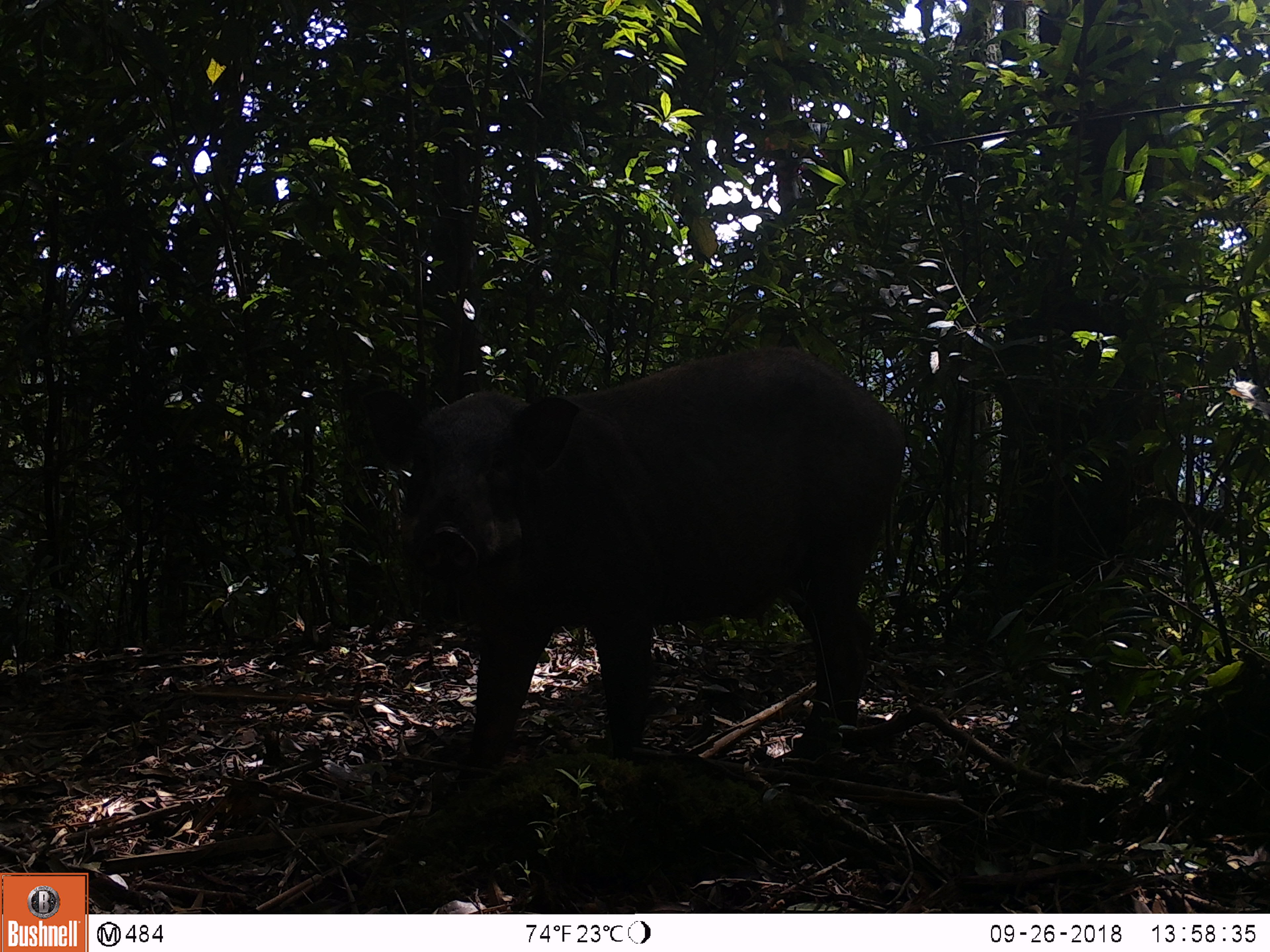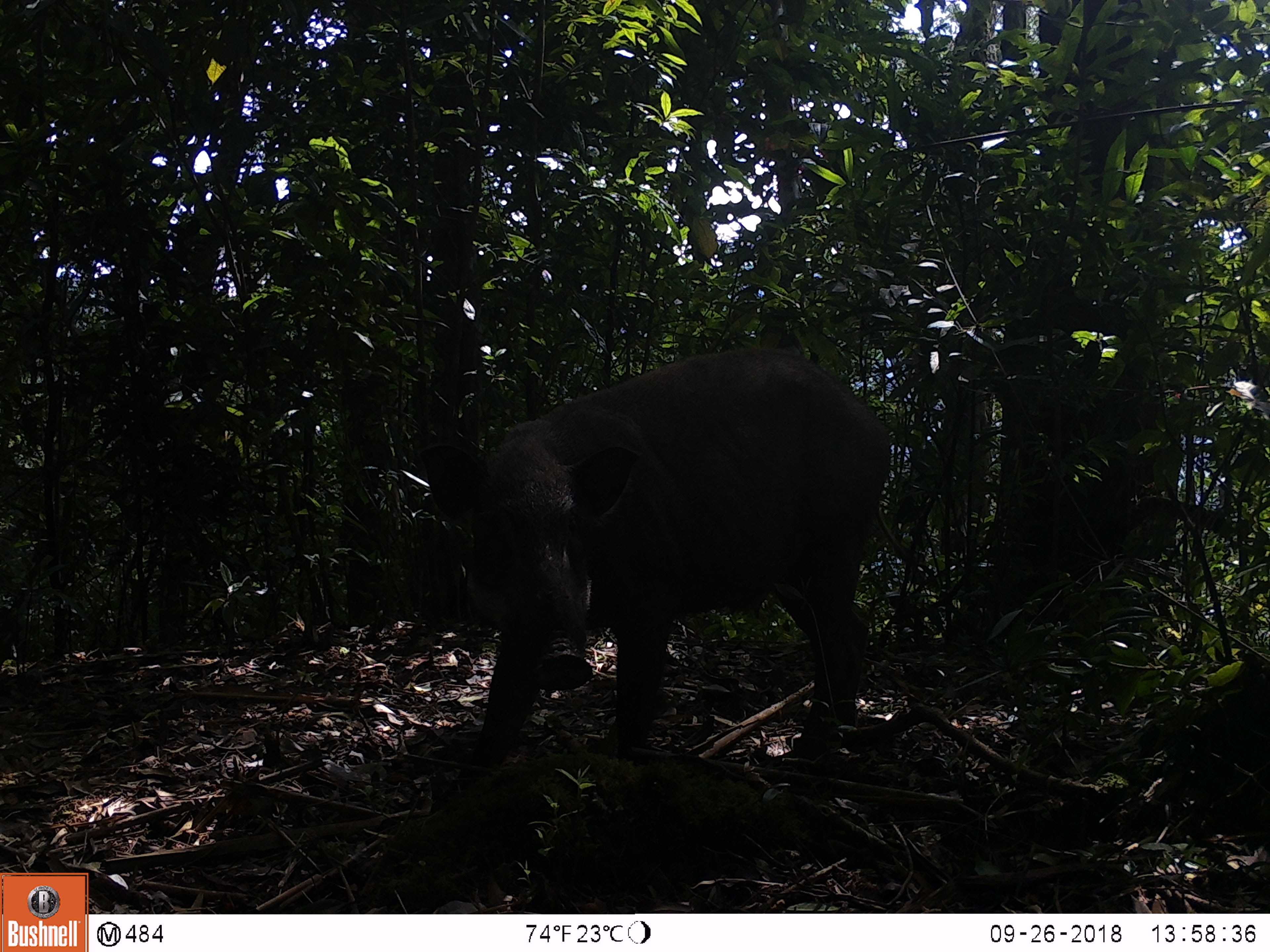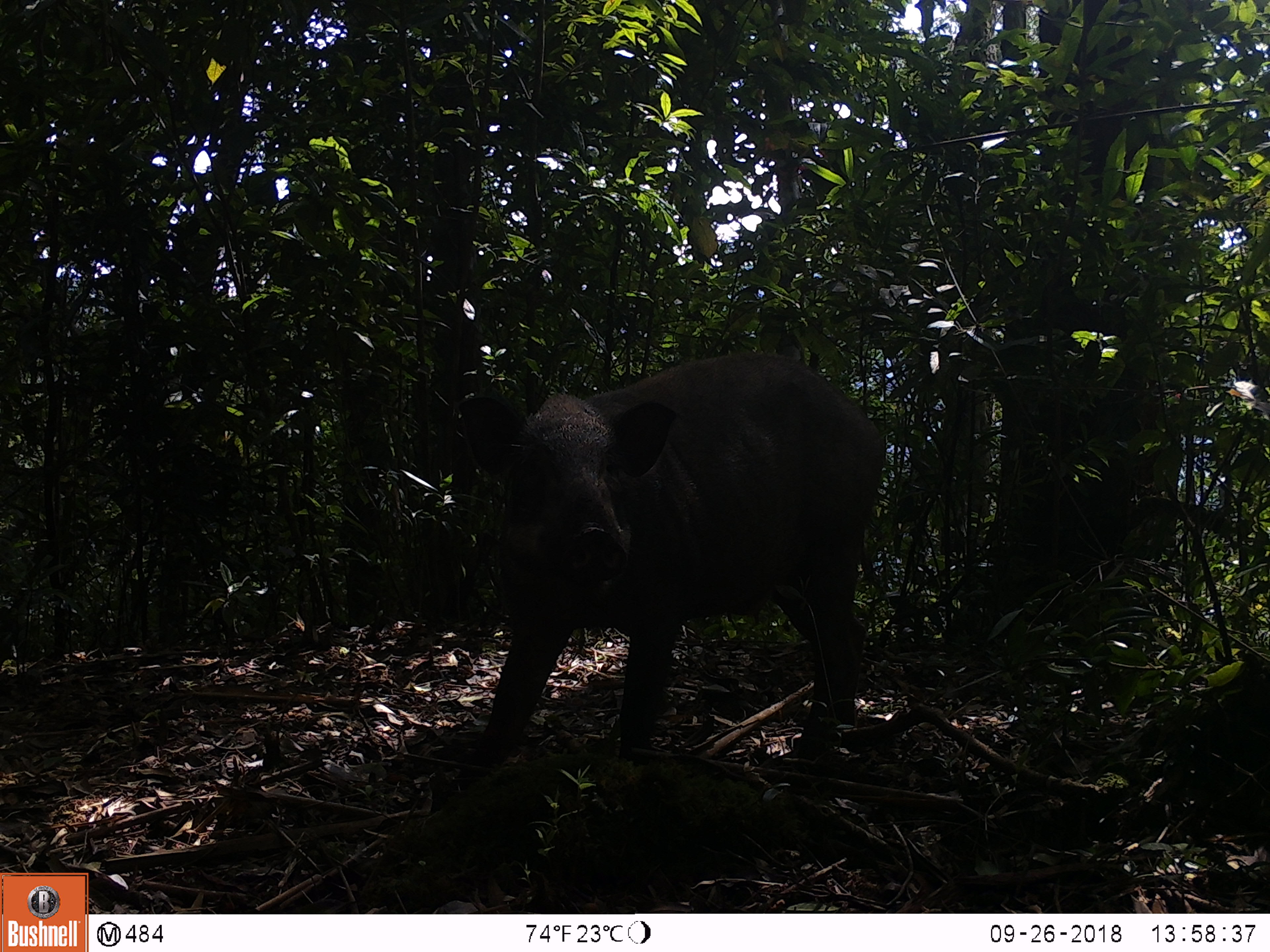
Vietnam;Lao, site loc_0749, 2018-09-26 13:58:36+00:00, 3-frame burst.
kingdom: Animalia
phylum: Chordata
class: Mammalia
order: Artiodactyla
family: Suidae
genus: Sus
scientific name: Sus scrofa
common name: eurasian wild pig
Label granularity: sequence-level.